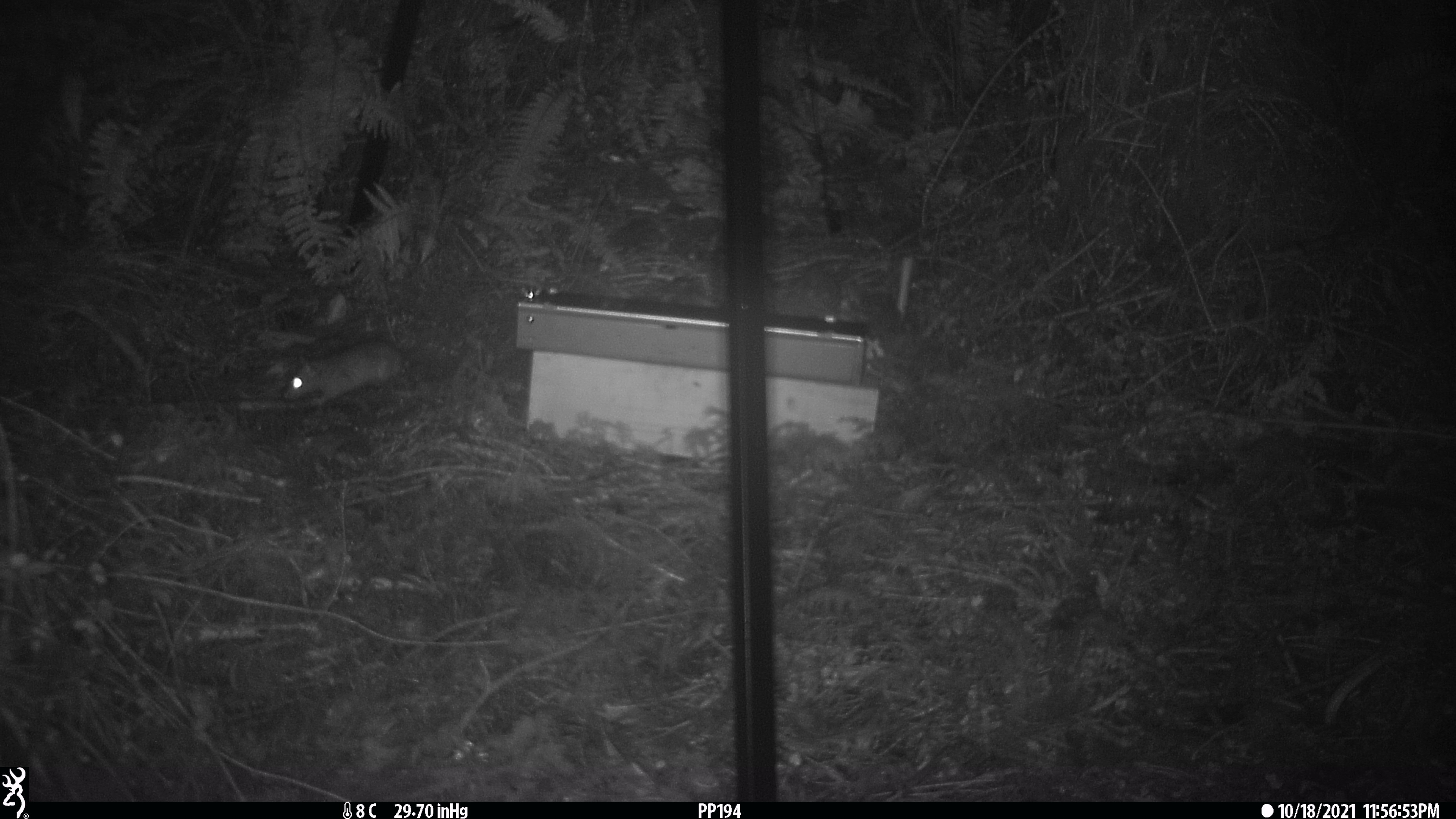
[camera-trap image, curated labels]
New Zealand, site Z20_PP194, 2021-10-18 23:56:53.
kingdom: Animalia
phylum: Chordata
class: Mammalia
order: Rodentia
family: Muridae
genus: Rattus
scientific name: Rattus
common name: rat